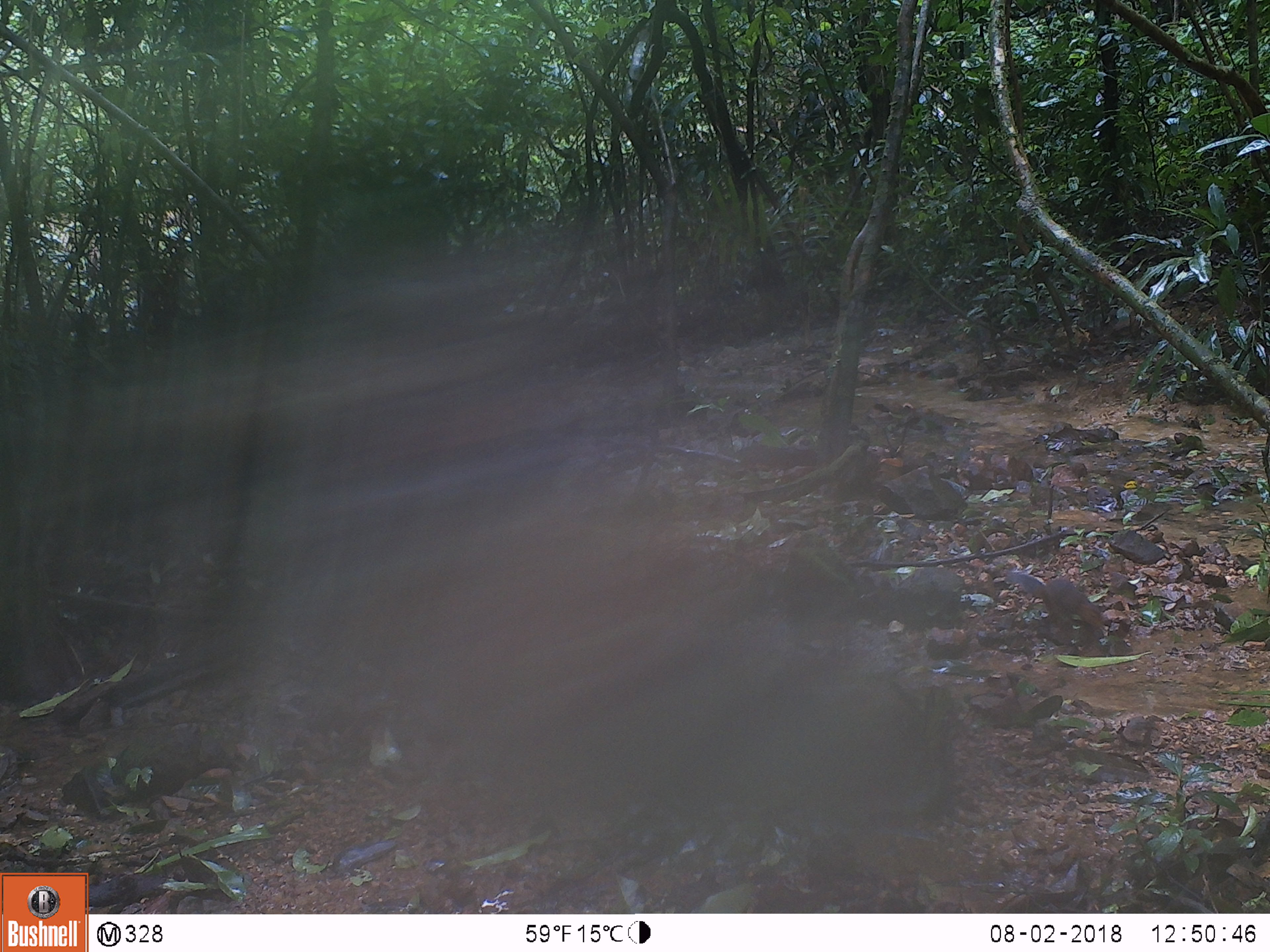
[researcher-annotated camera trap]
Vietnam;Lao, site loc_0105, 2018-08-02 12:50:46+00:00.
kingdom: Animalia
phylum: Chordata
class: Mammalia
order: Rodentia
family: Sciuridae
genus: Dremomys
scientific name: Dremomys rufigenis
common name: red-cheeked squirrel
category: red cheeked squirrel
Red cheeked squirrel (red-cheeked squirrel) (Dremomys rufigenis). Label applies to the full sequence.